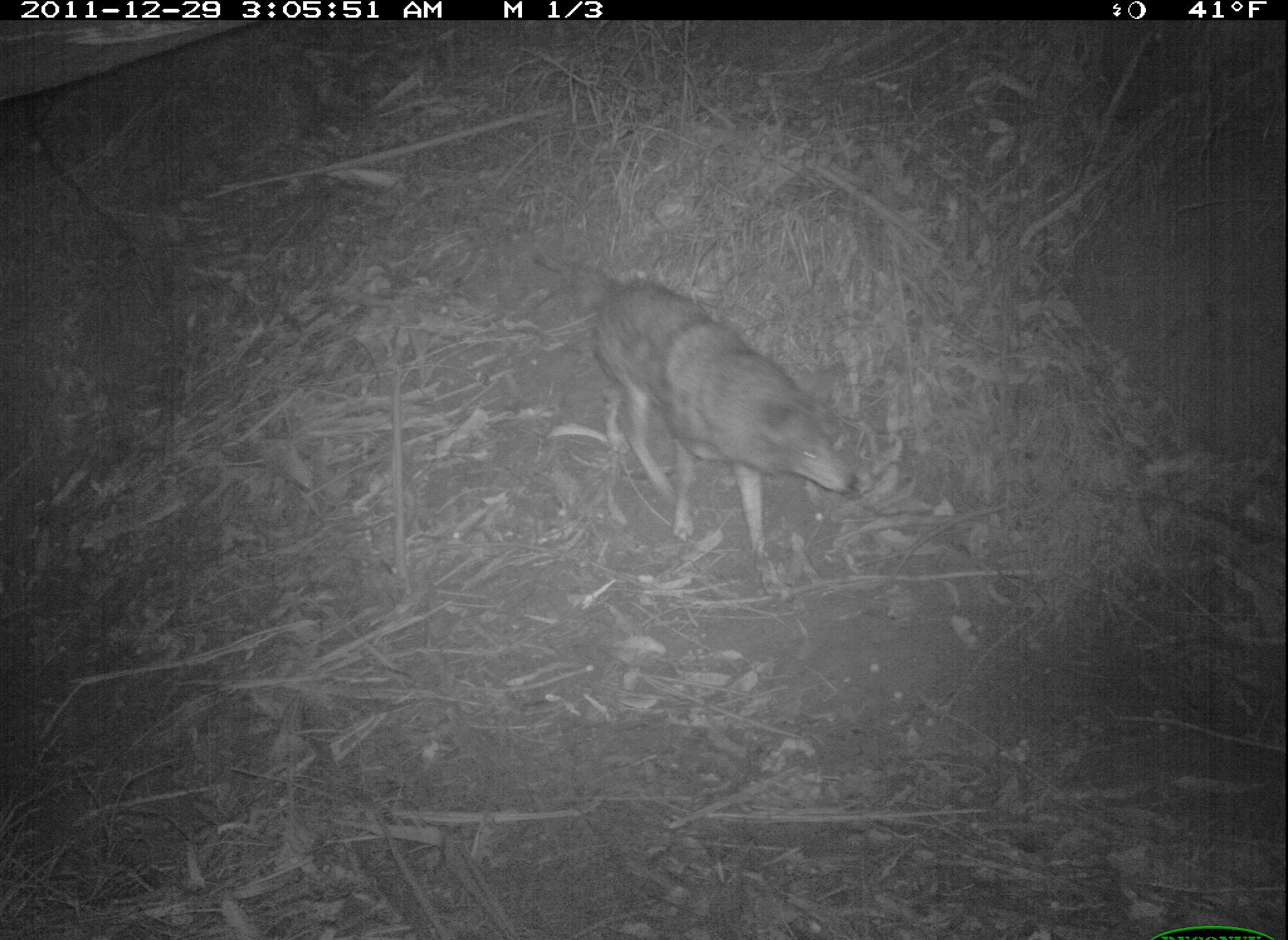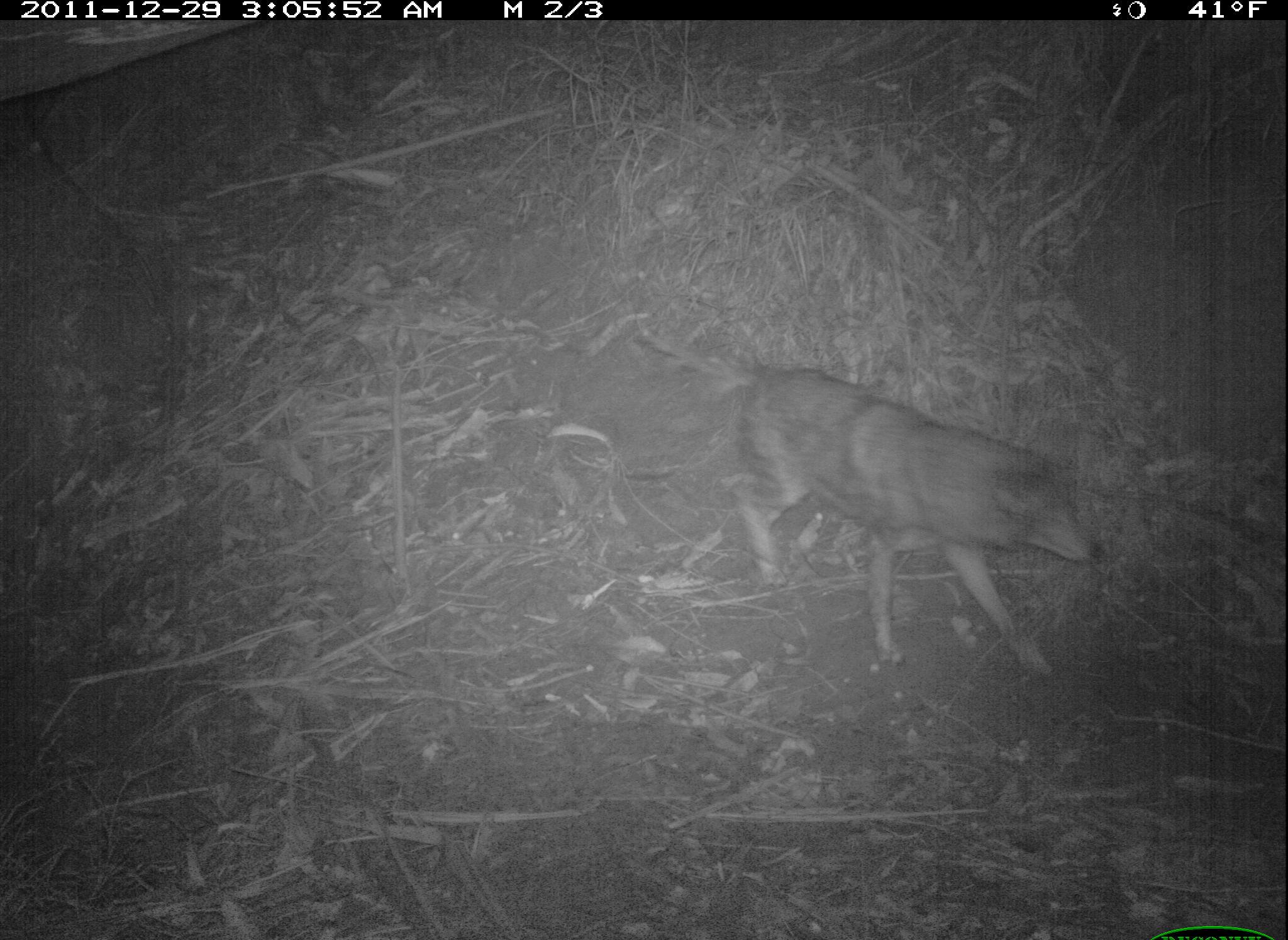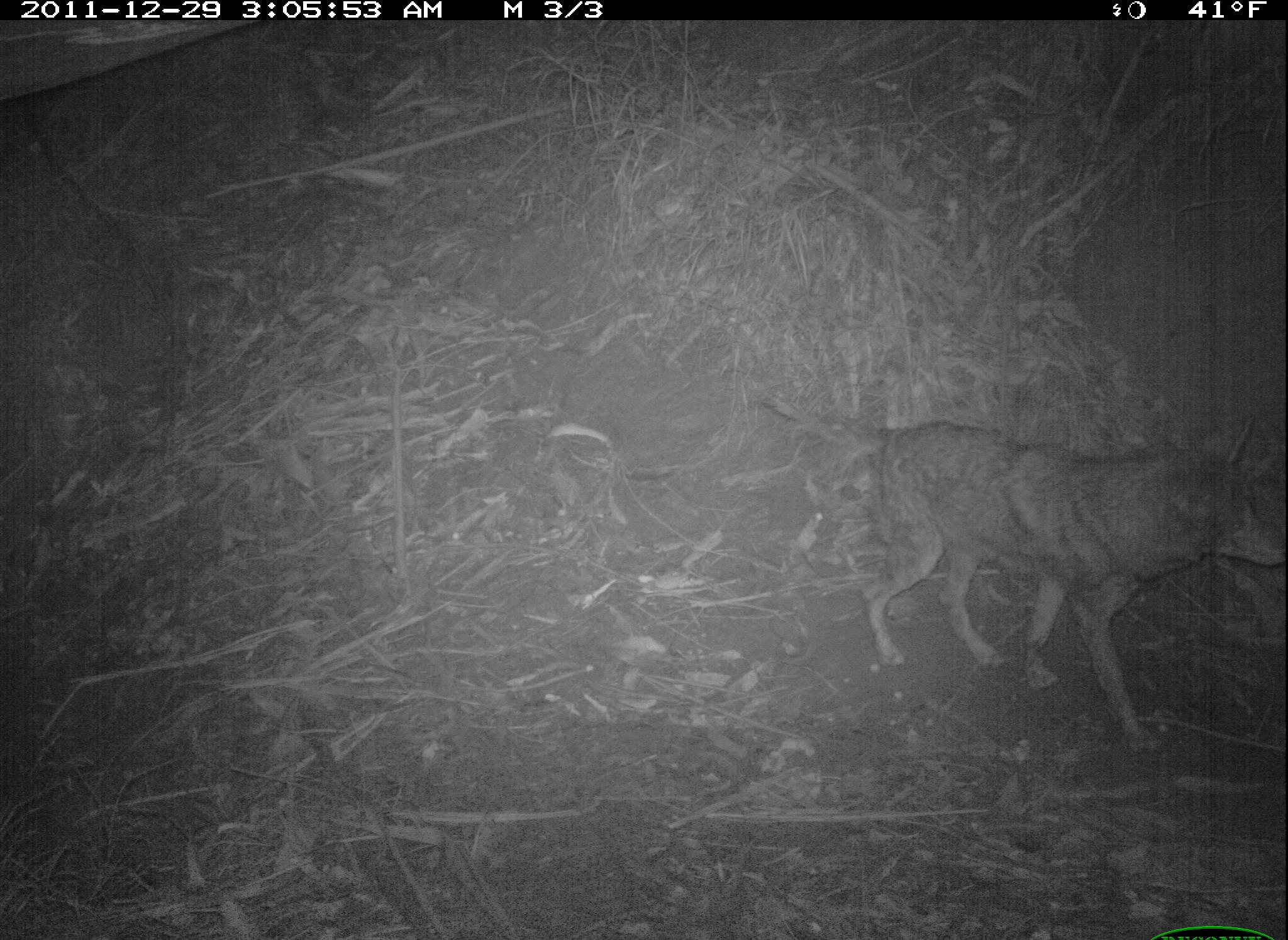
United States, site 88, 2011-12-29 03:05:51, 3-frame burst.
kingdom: Animalia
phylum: Chordata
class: Mammalia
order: Carnivora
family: Canidae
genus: Canis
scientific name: Canis latrans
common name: coyote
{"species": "coyote (Canis latrans)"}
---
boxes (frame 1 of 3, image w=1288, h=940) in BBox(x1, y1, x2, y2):
coyote: BBox(568, 267, 858, 556)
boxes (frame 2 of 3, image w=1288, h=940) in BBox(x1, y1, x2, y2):
coyote: BBox(633, 314, 1130, 723)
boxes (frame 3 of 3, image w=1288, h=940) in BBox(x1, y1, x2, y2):
coyote: BBox(760, 387, 1286, 760)